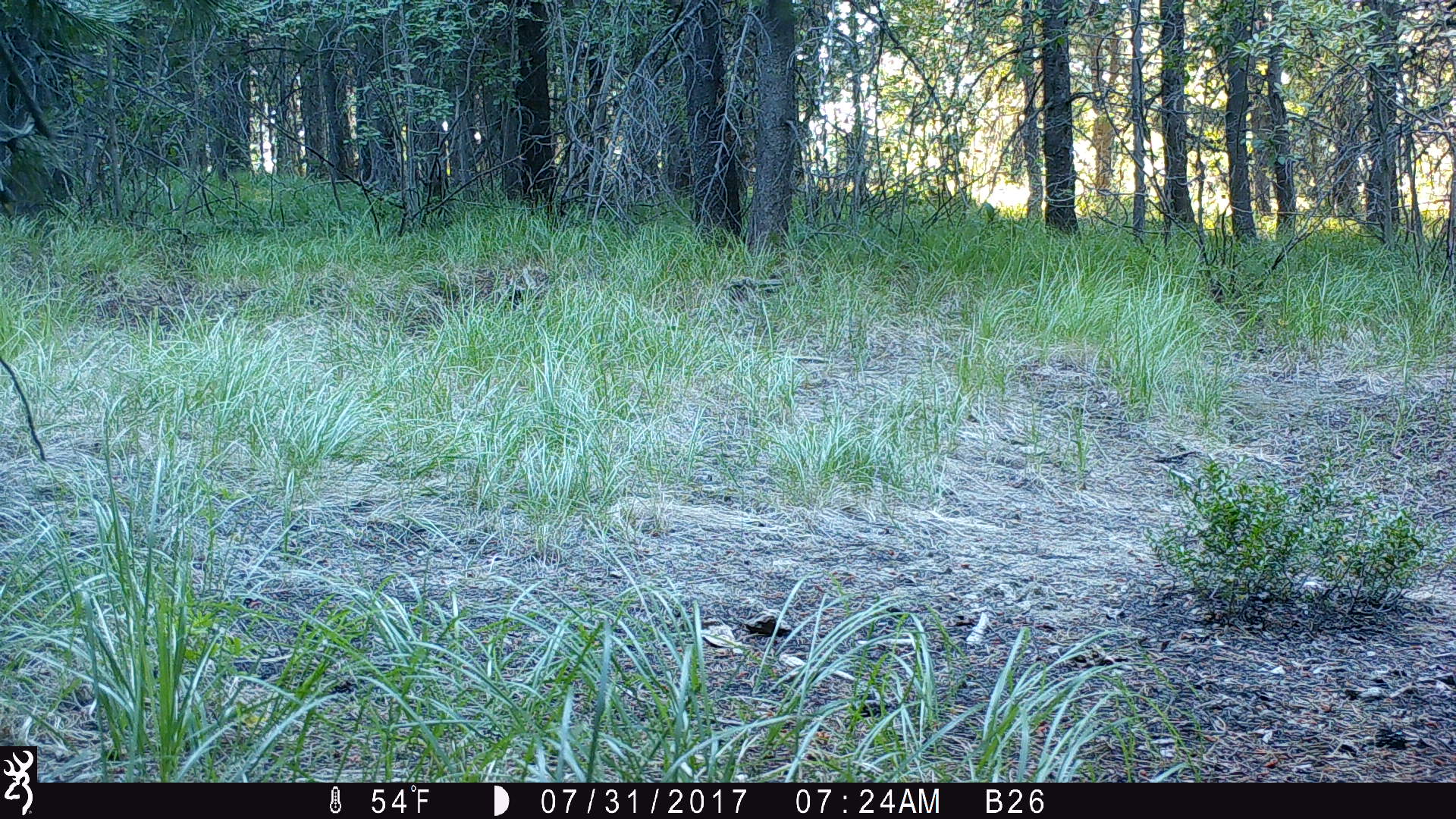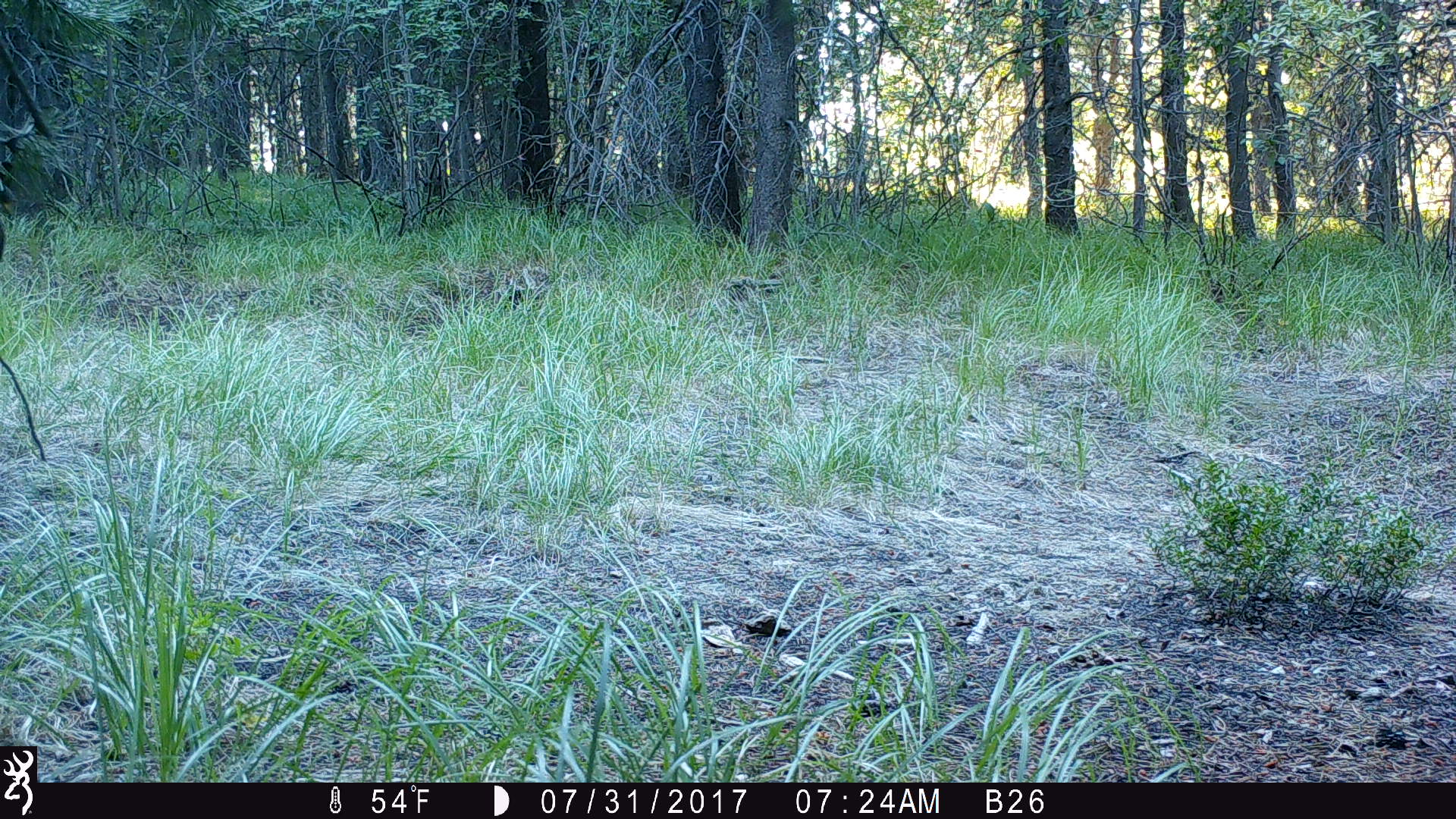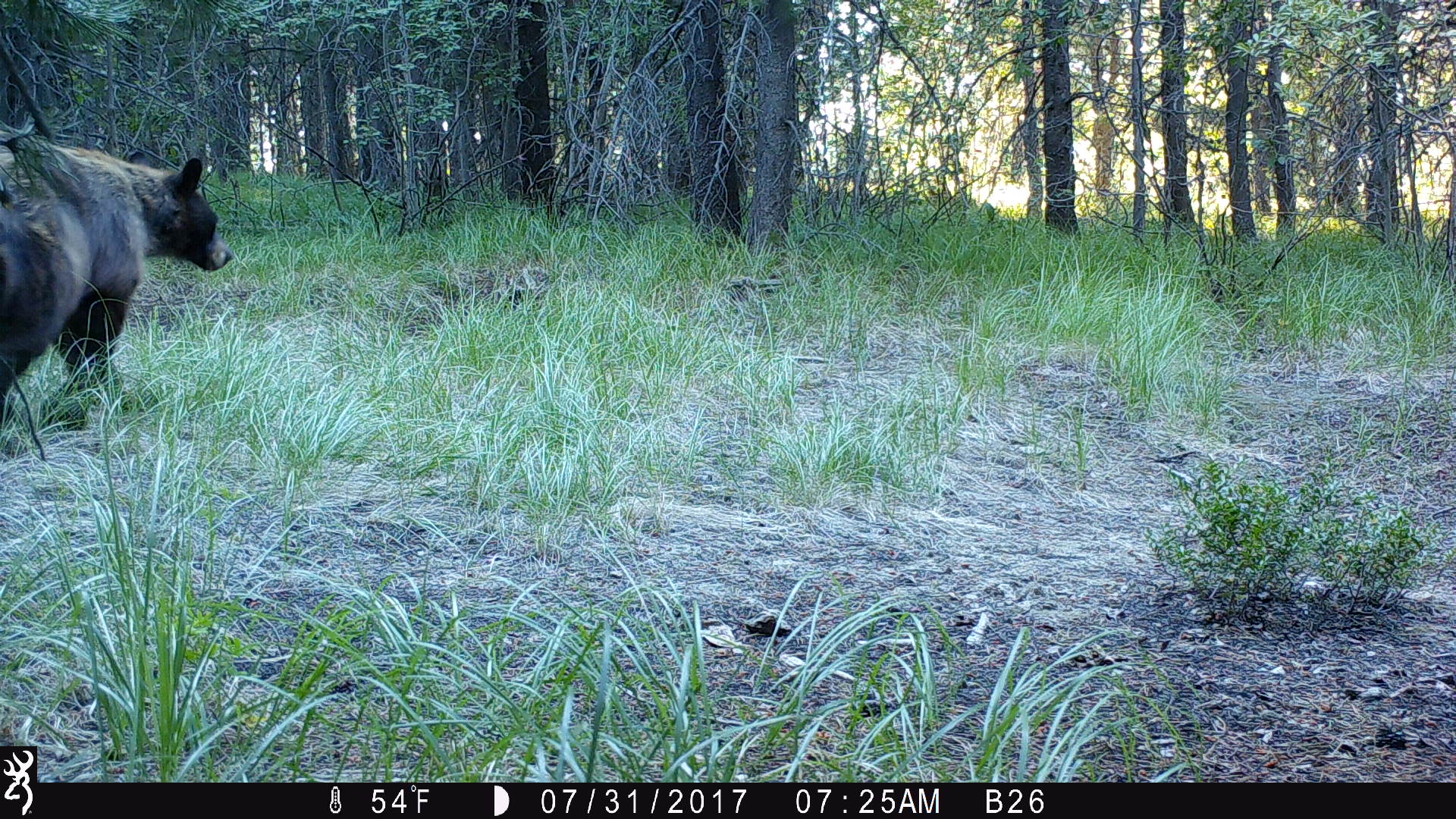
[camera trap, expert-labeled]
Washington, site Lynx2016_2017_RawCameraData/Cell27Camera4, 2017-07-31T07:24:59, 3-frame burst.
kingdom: Animalia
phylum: Chordata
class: Mammalia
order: Carnivora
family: Ursidae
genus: Ursus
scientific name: Ursus americanus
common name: american black bear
Ursus americanus (american black bear). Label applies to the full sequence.